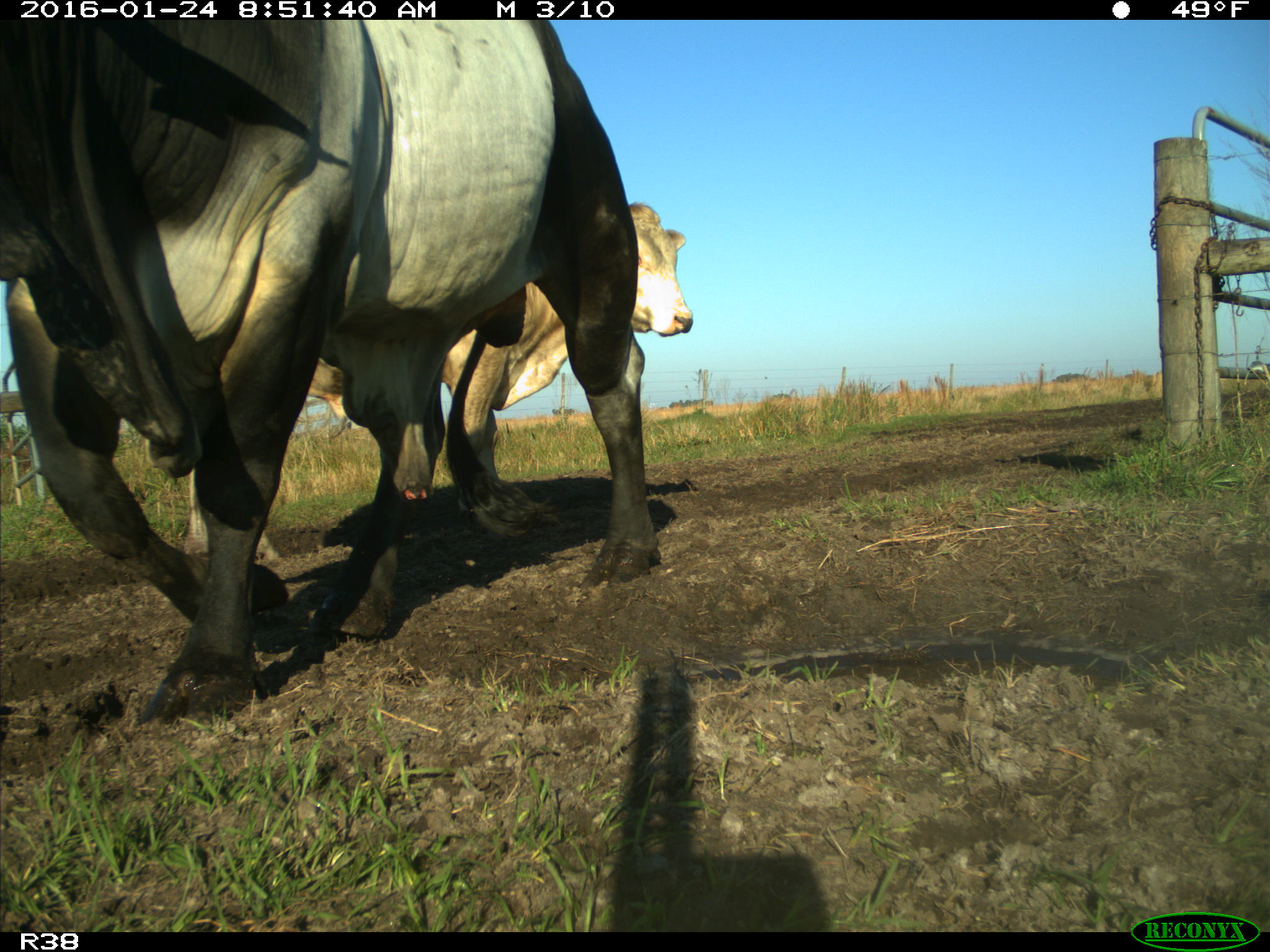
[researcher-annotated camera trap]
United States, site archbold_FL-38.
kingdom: Animalia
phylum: Chordata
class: Mammalia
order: Artiodactyla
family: Bovidae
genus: Bos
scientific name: Bos taurus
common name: domestic cow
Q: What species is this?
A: Bos taurus (domestic cow).